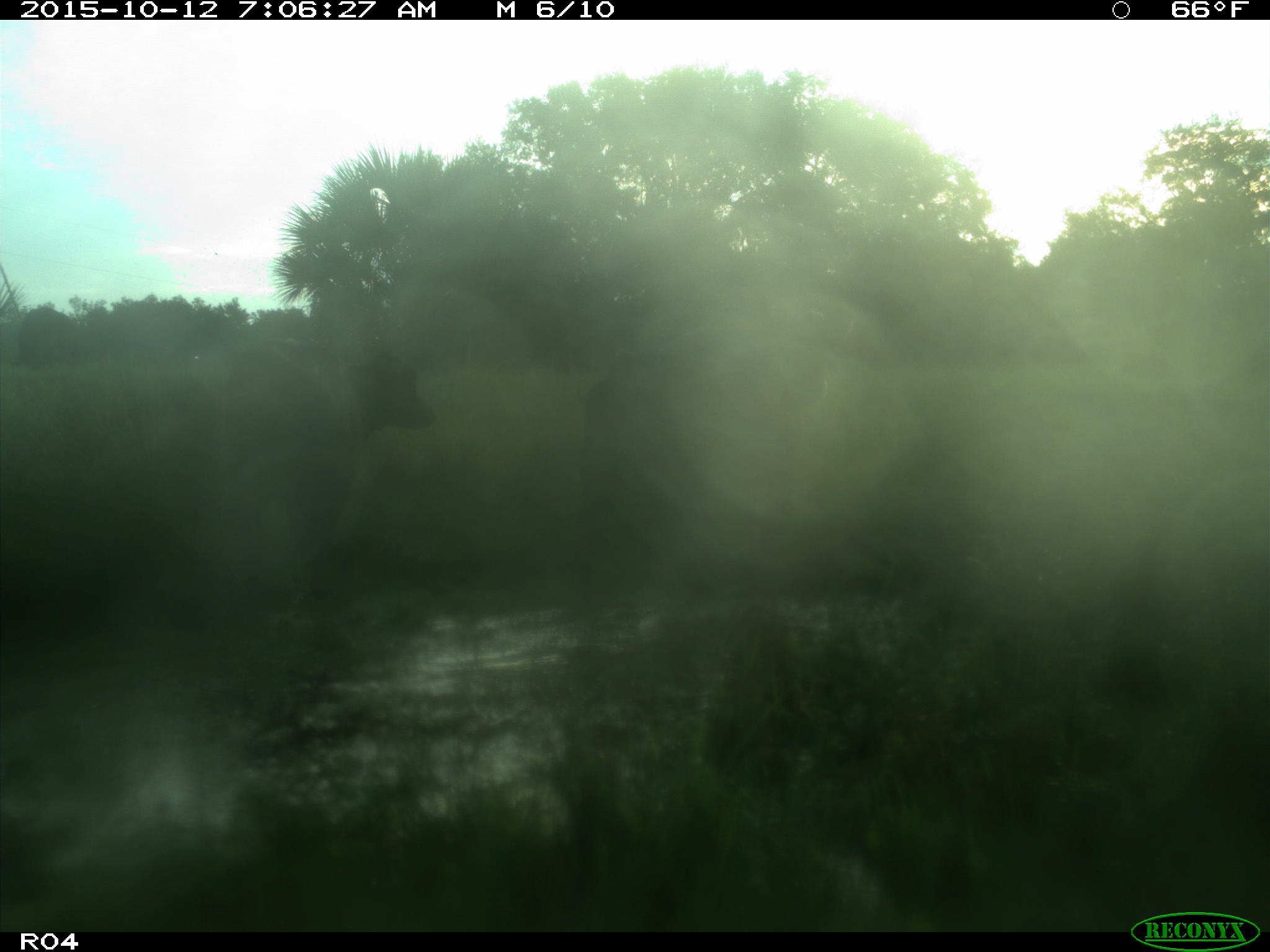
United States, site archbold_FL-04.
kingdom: Animalia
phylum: Chordata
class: Mammalia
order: Artiodactyla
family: Bovidae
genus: Bos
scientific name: Bos taurus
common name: domestic cow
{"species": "Bos taurus (domestic cow)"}